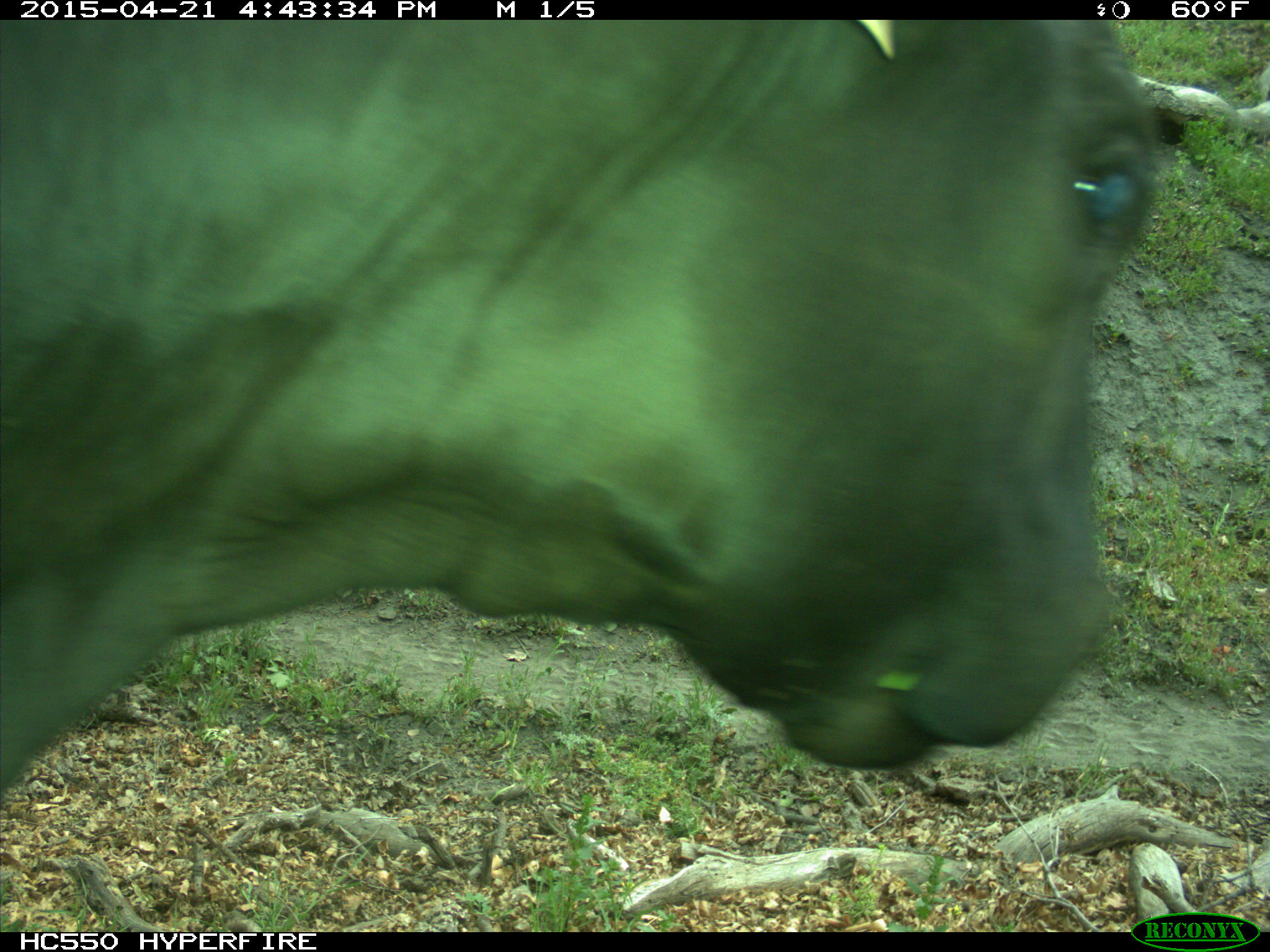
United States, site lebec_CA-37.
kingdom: Animalia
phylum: Chordata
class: Mammalia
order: Artiodactyla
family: Bovidae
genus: Bos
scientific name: Bos taurus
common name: domestic cow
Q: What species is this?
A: Bos taurus (domestic cow).